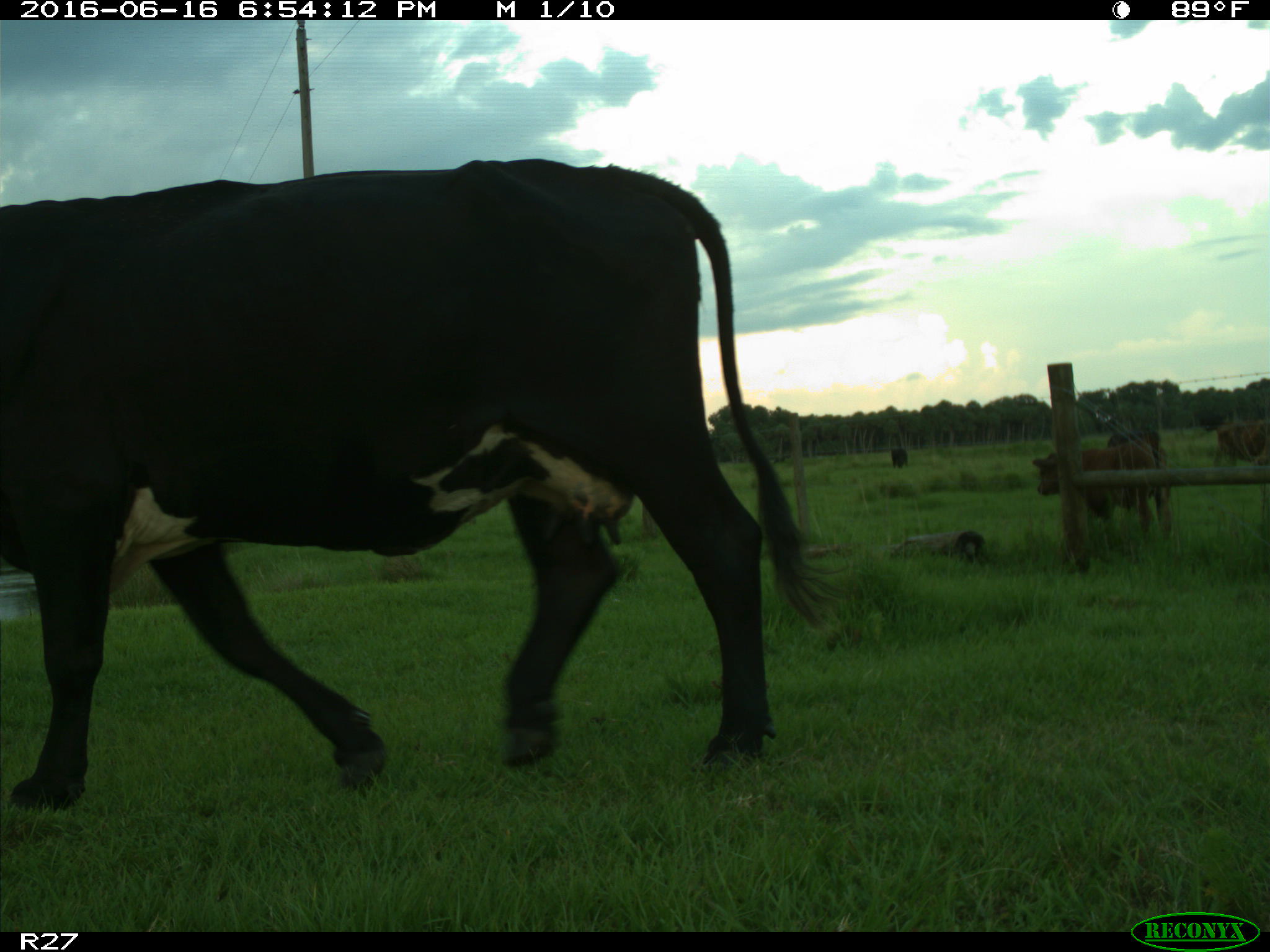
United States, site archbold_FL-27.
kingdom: Animalia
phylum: Chordata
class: Mammalia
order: Artiodactyla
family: Bovidae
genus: Bos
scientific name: Bos taurus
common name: domestic cow